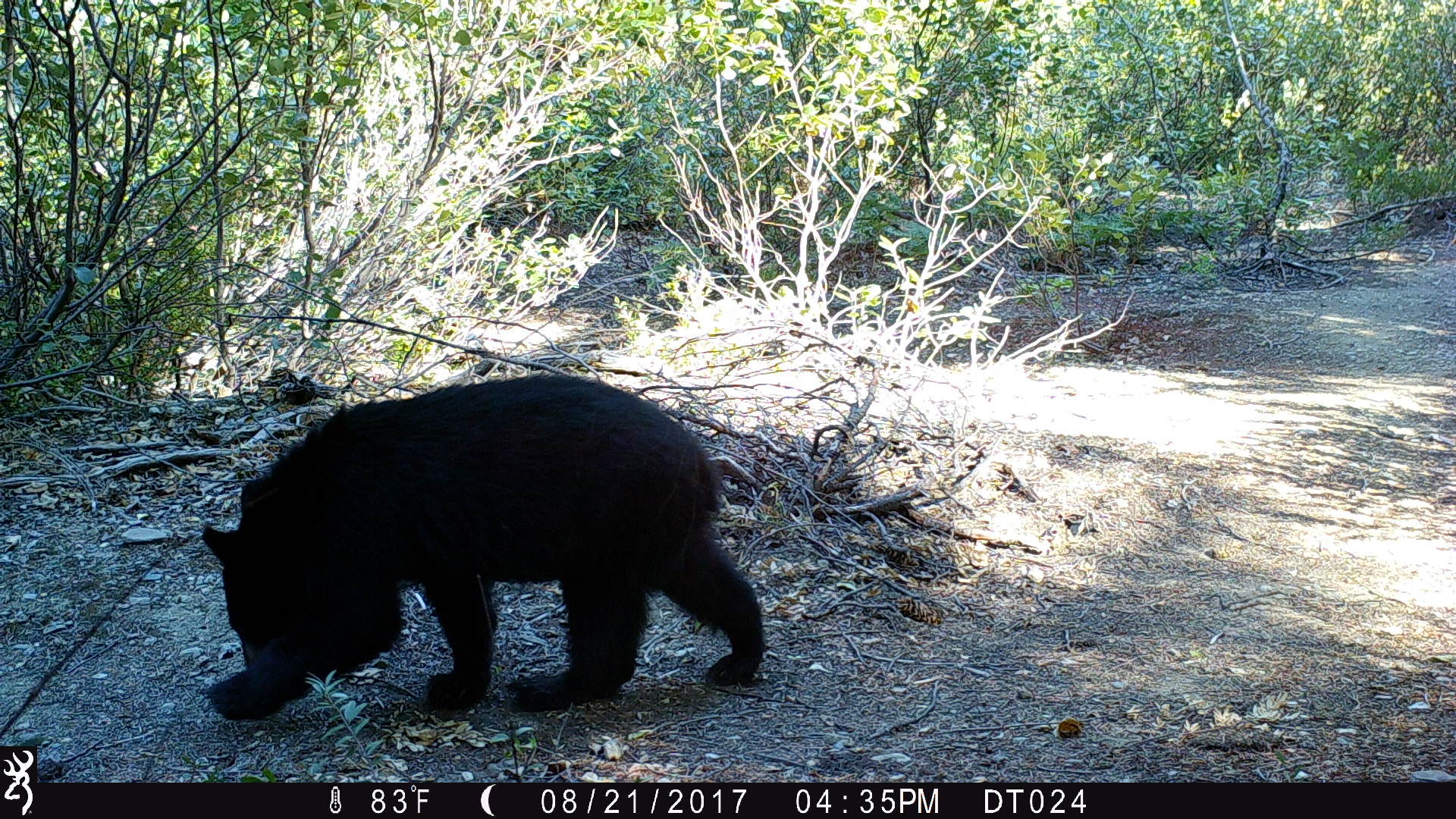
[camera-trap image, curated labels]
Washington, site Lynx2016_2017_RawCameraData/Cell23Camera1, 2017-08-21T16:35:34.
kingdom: Animalia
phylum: Chordata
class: Mammalia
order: Carnivora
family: Ursidae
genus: Ursus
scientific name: Ursus americanus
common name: american black bear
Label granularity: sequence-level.